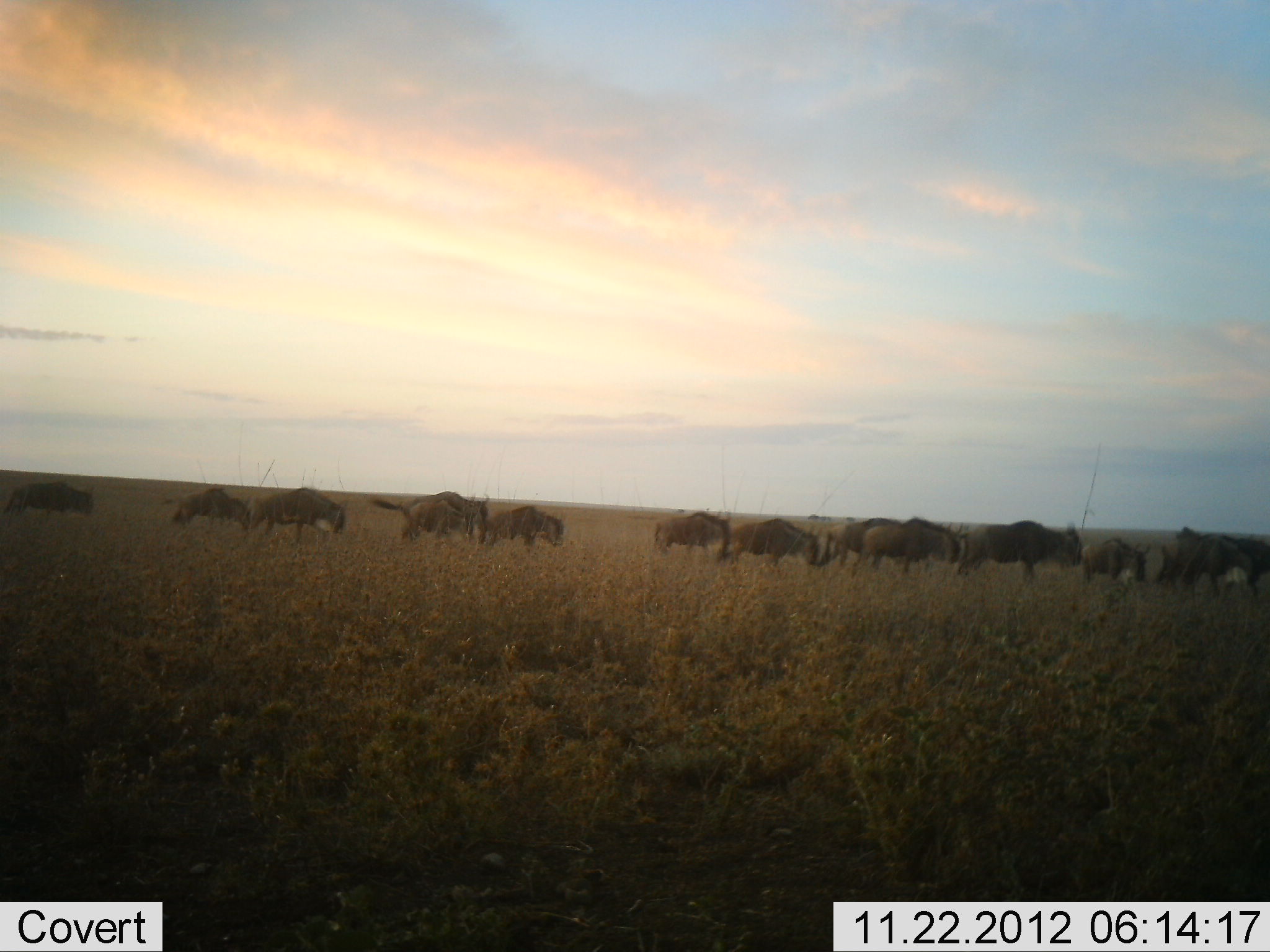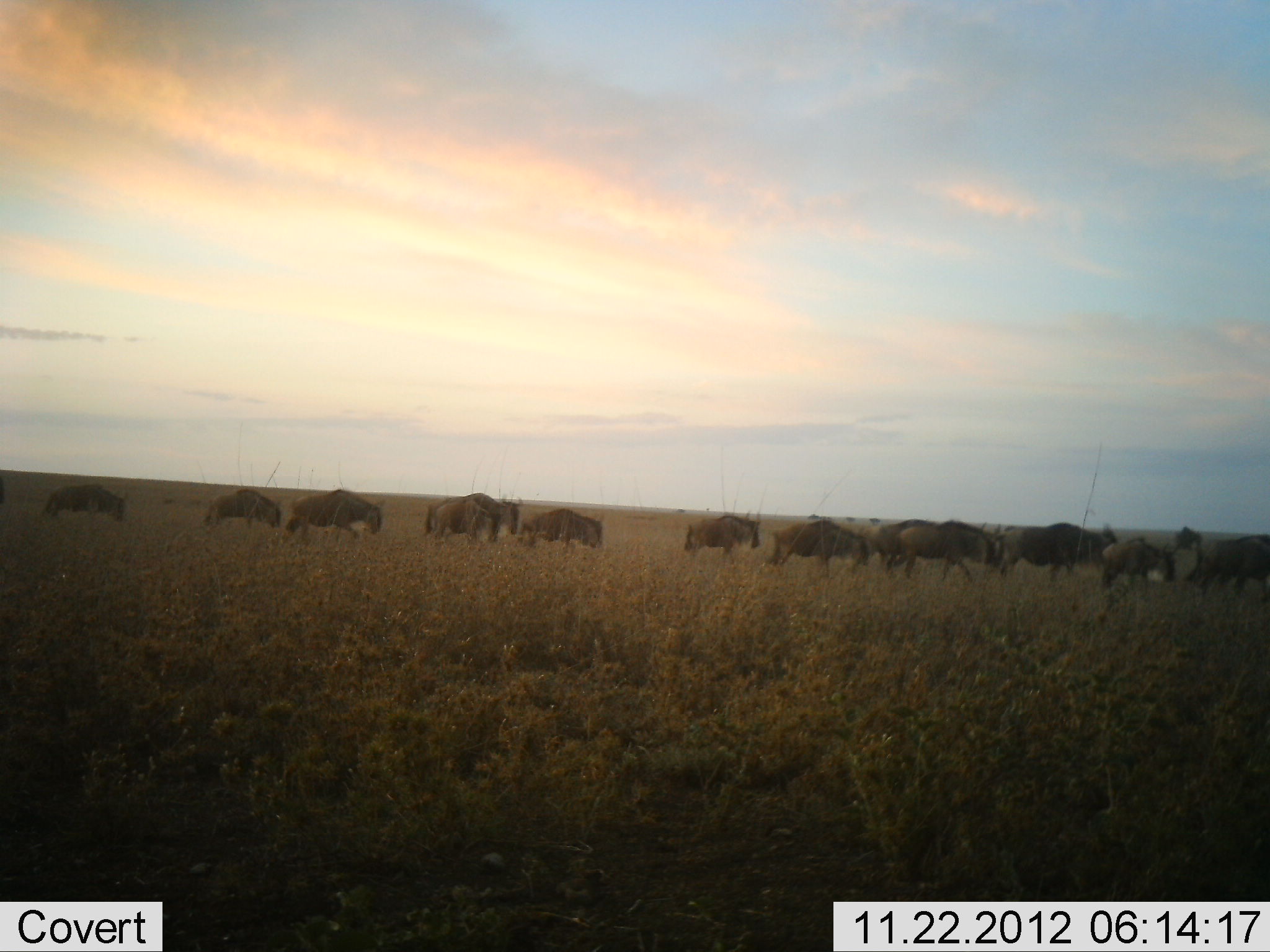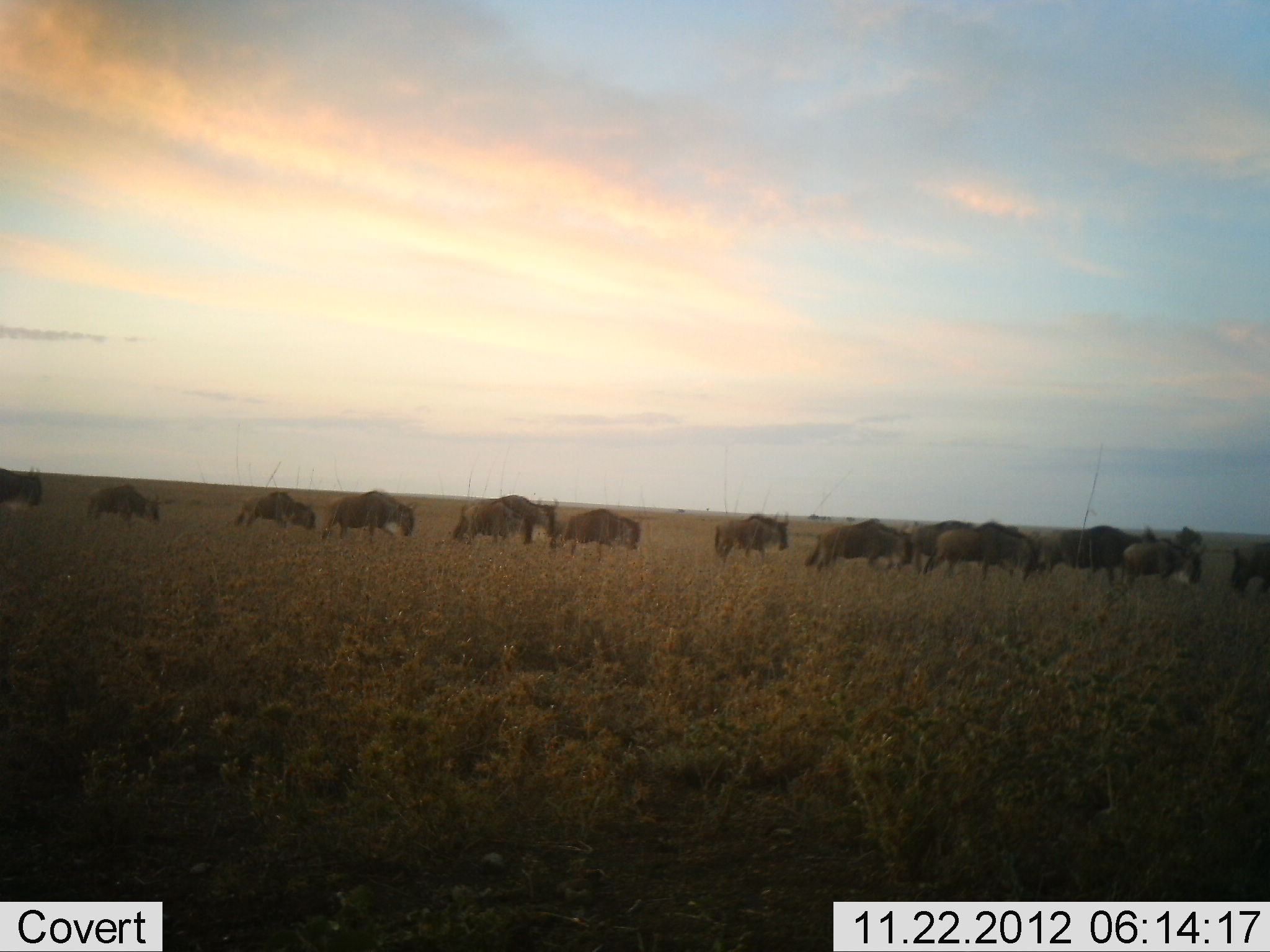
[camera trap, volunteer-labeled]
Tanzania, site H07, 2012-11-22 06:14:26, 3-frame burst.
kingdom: Animalia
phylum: Chordata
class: Mammalia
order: Artiodactyla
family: Bovidae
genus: Connochaetes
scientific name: Connochaetes taurinus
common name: blue wildebeest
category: wildebeest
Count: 11-50.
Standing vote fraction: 0%.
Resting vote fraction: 0%.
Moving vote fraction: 100%.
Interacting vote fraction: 0%.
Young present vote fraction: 20%.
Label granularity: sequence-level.